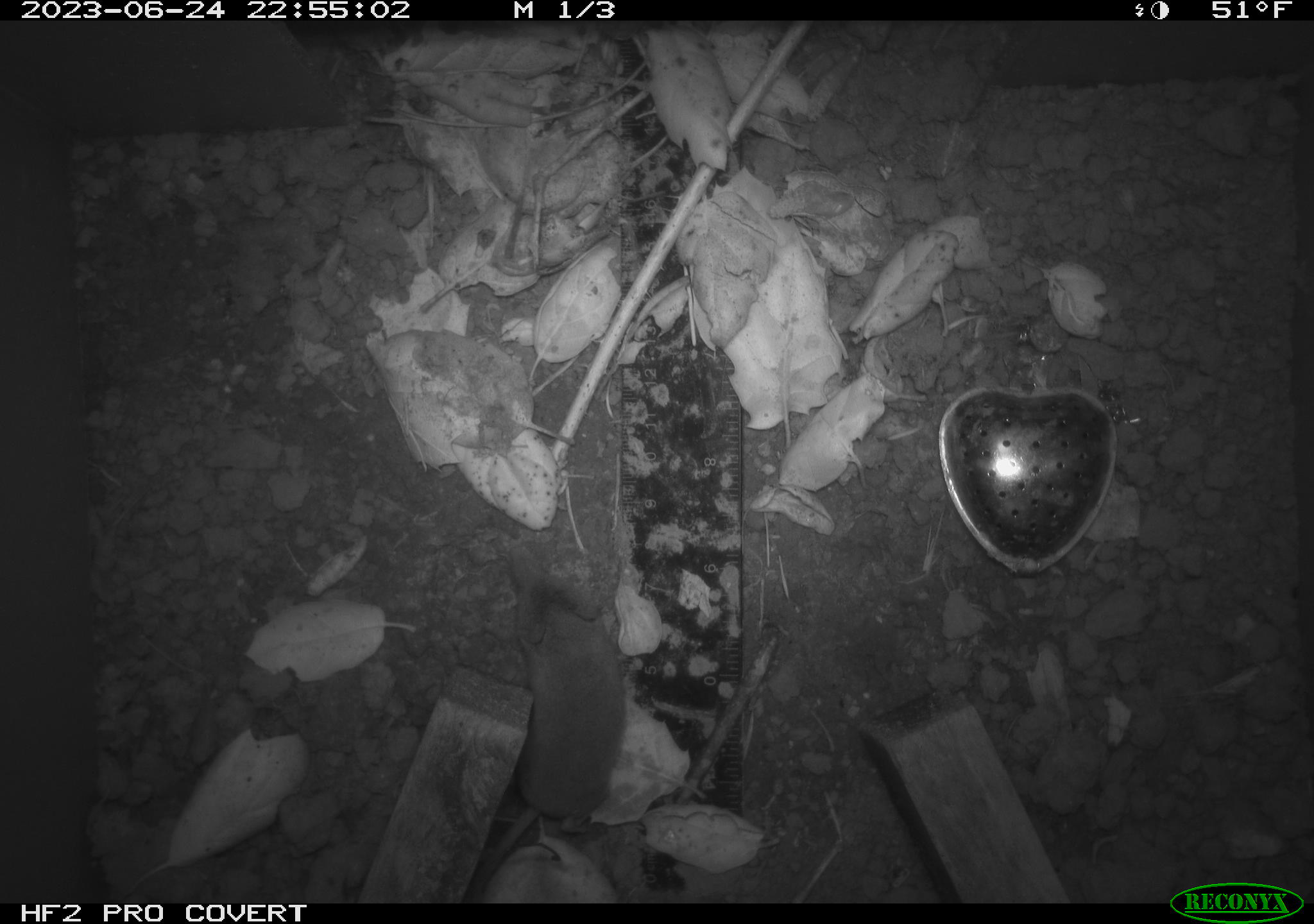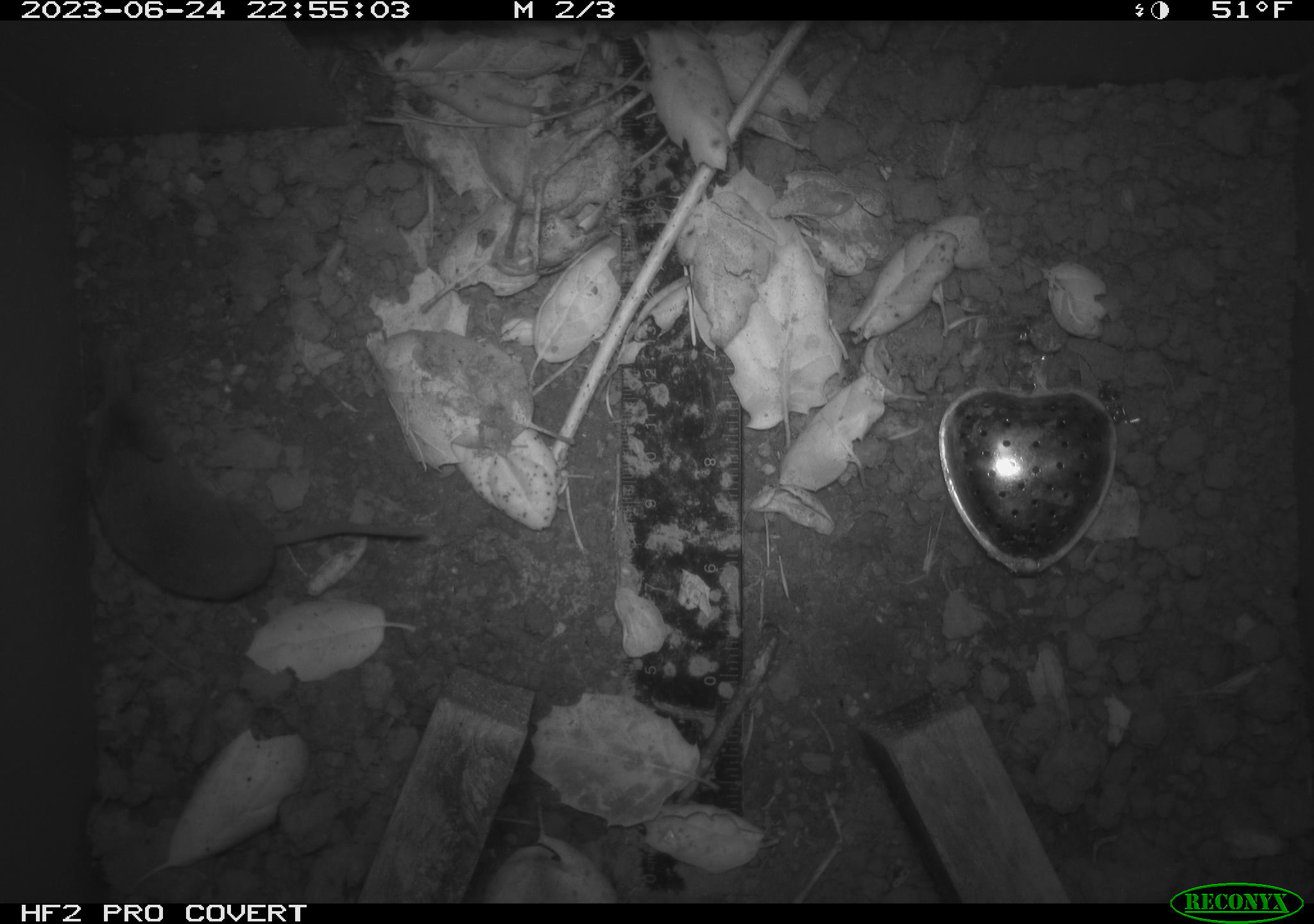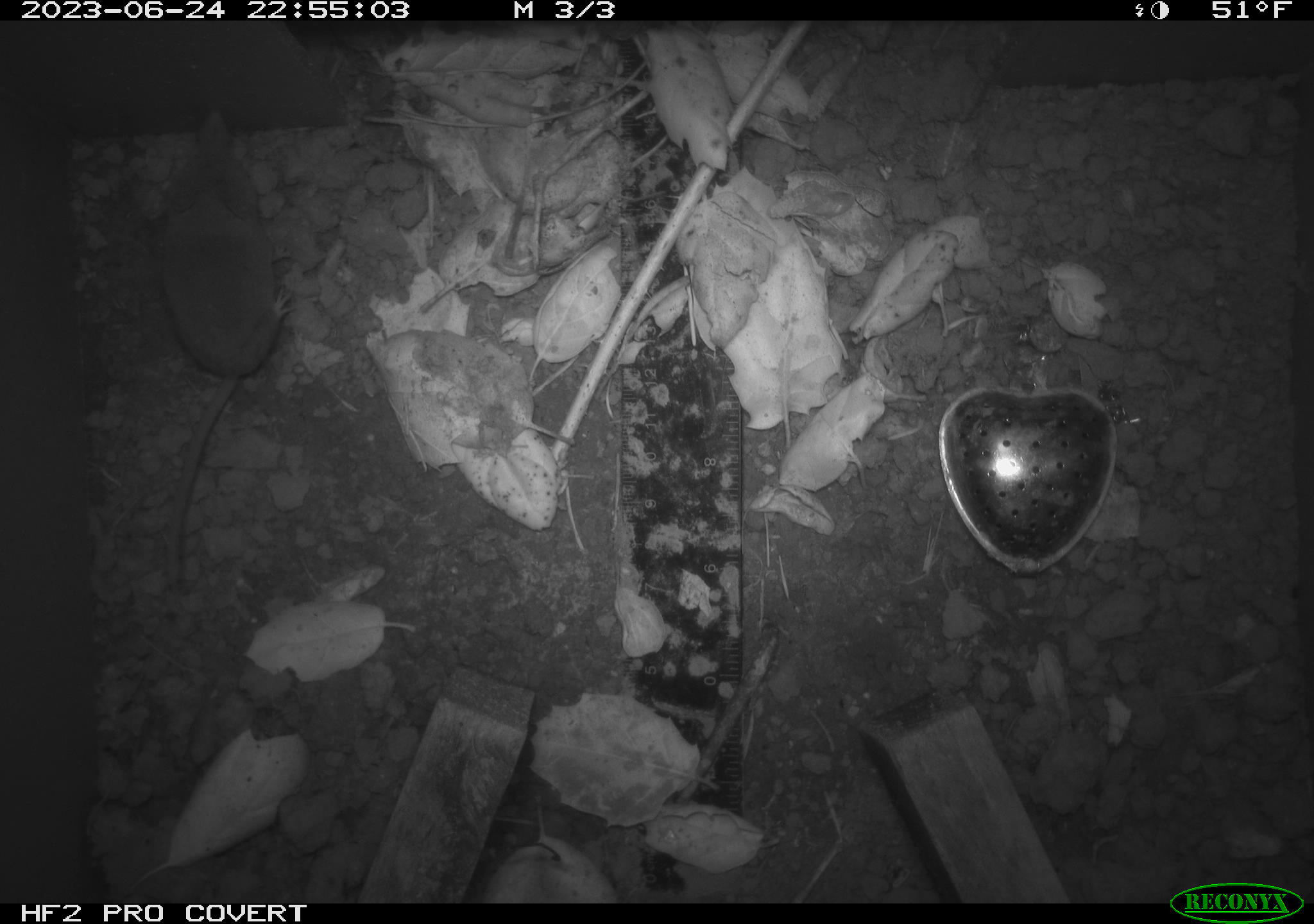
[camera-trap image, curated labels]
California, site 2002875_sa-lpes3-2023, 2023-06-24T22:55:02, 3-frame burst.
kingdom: Animalia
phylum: Chordata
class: Mammalia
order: Eulipotyphla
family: Soricidae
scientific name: Soricidae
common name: shrews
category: soricidae family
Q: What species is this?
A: Soricidae family (shrews) (Soricidae).